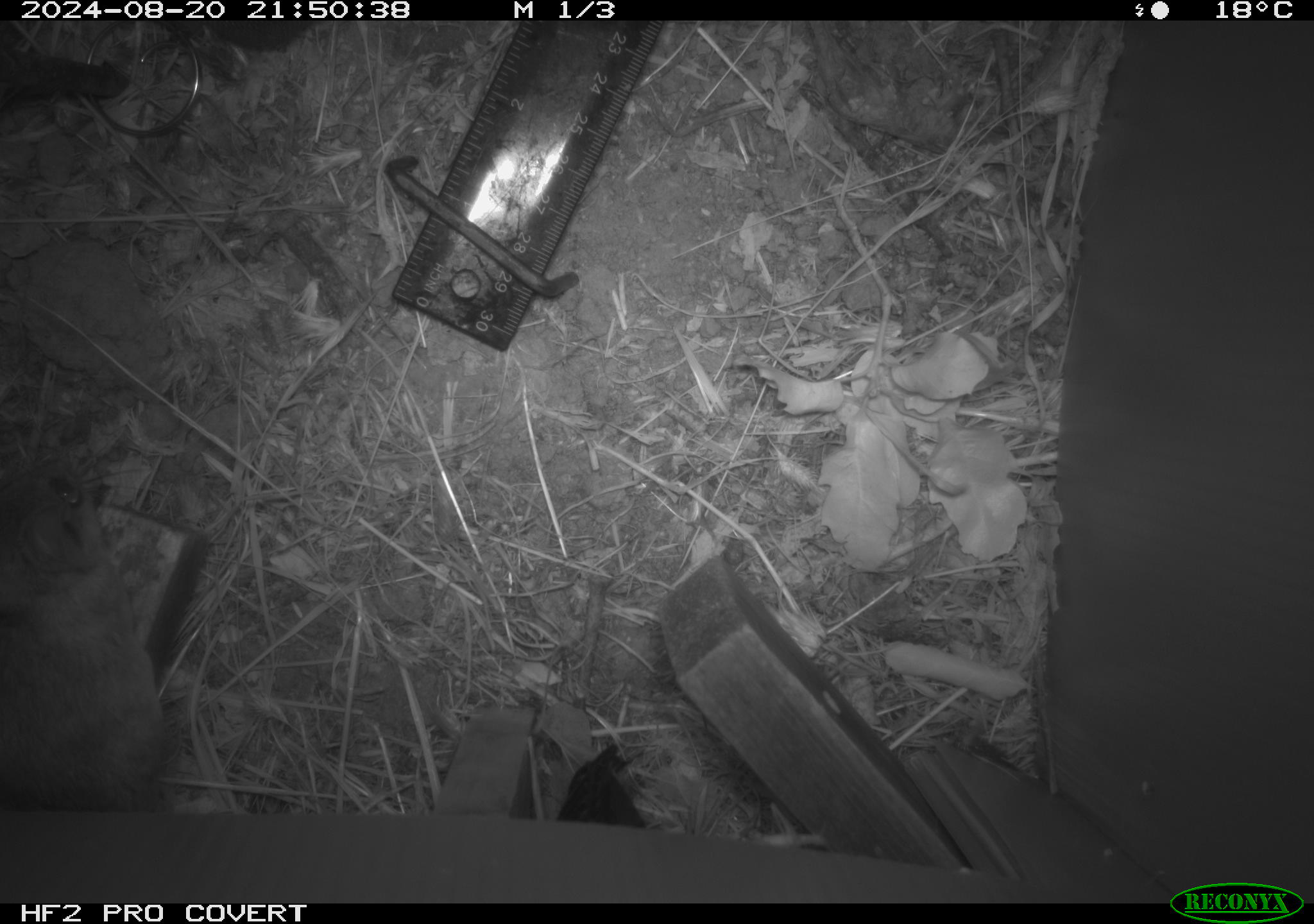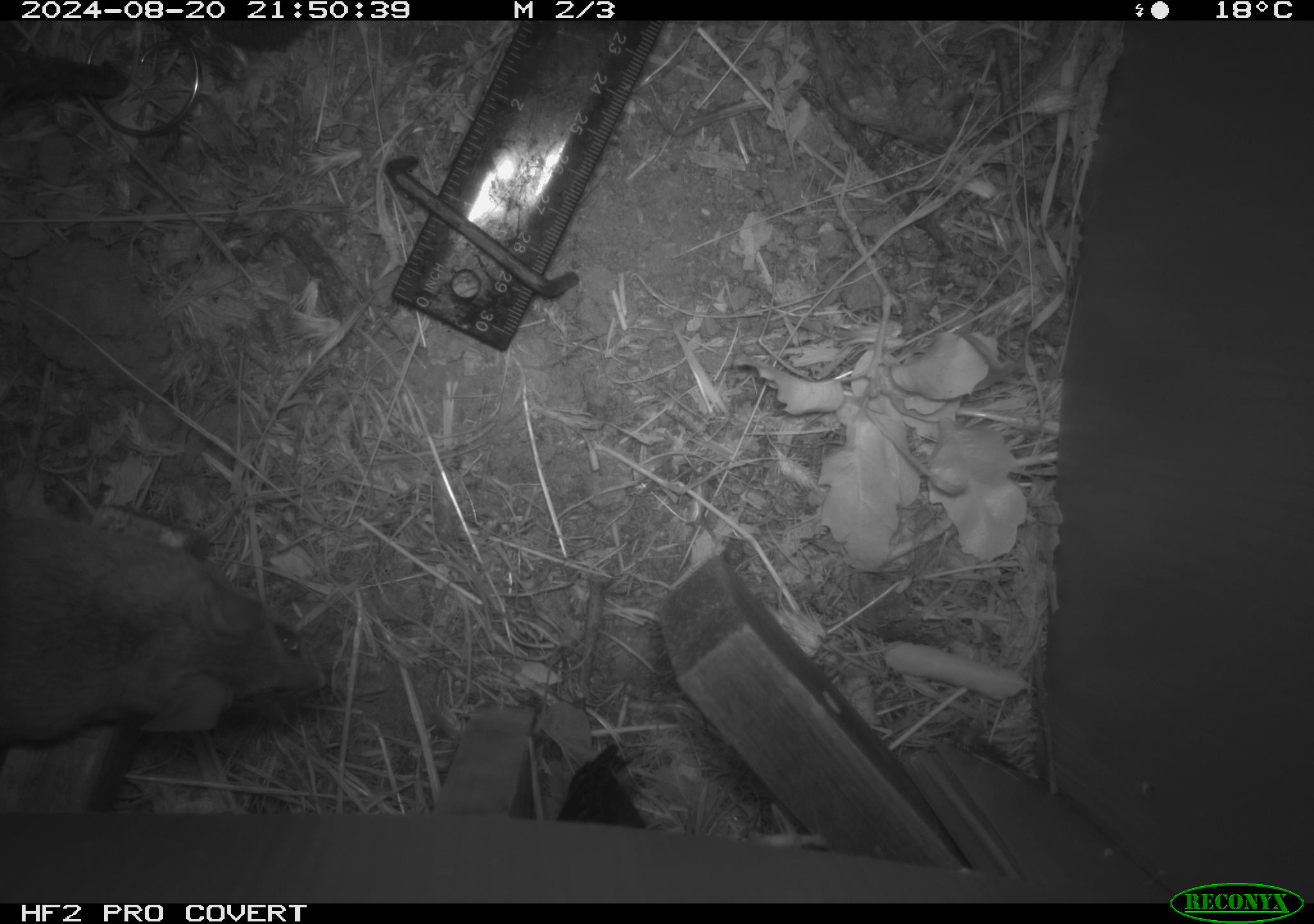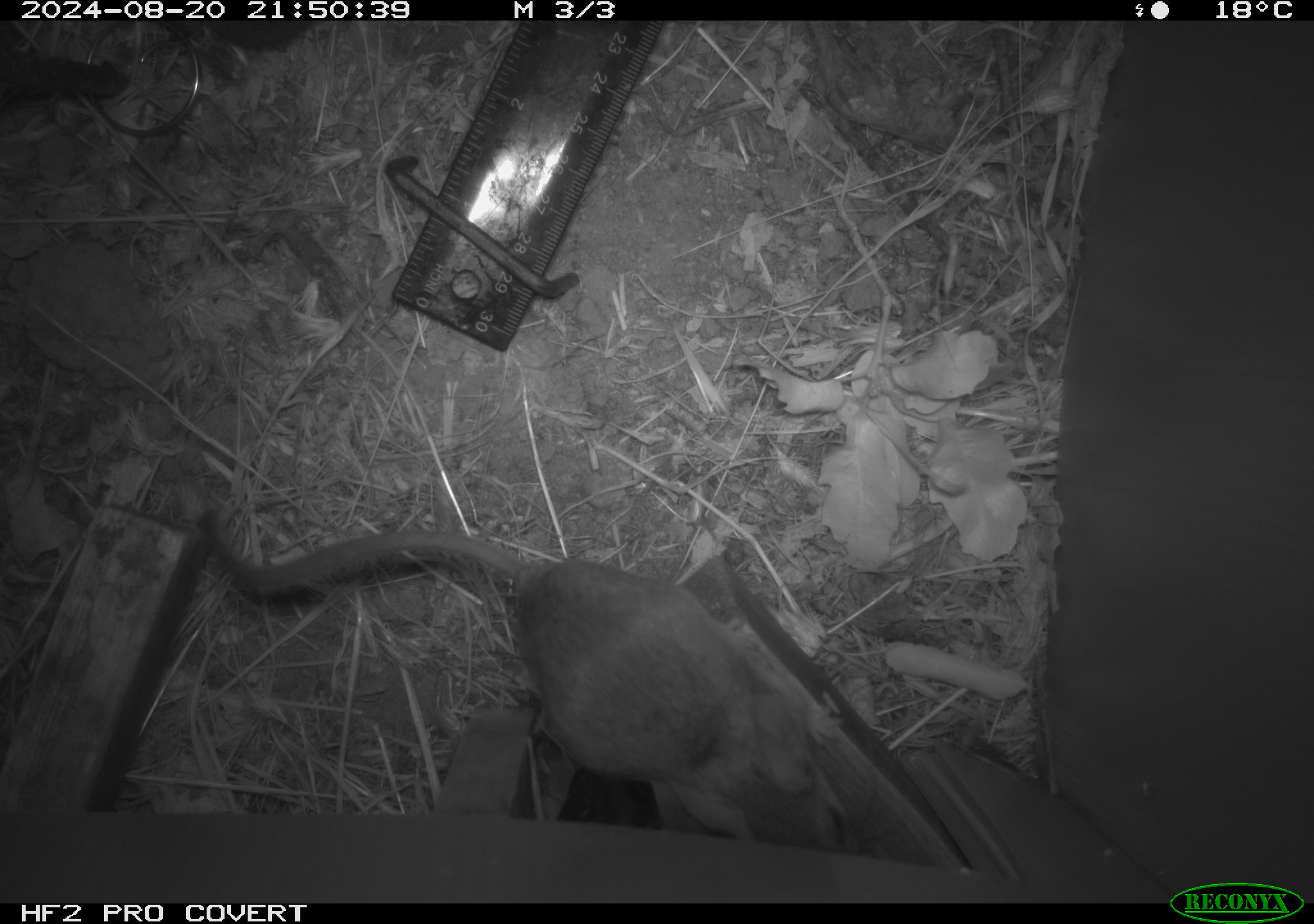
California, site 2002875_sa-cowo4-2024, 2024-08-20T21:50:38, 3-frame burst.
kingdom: Animalia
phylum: Chordata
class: Mammalia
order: Rodentia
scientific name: Rodentia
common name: rodent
Rodent (Rodentia).